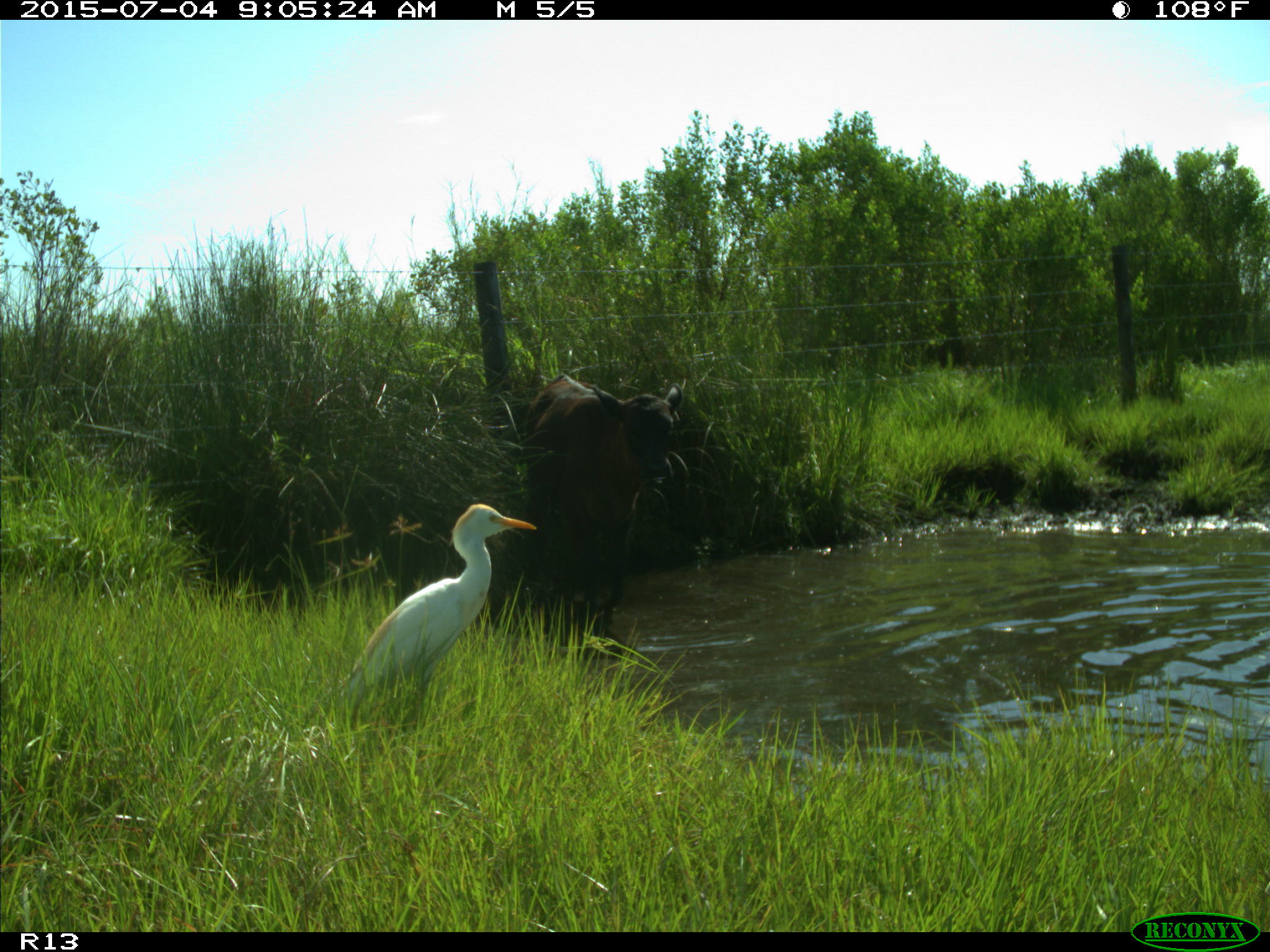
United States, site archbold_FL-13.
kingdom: Animalia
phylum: Chordata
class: Mammalia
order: Artiodactyla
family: Bovidae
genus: Bos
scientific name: Bos taurus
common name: domestic cow